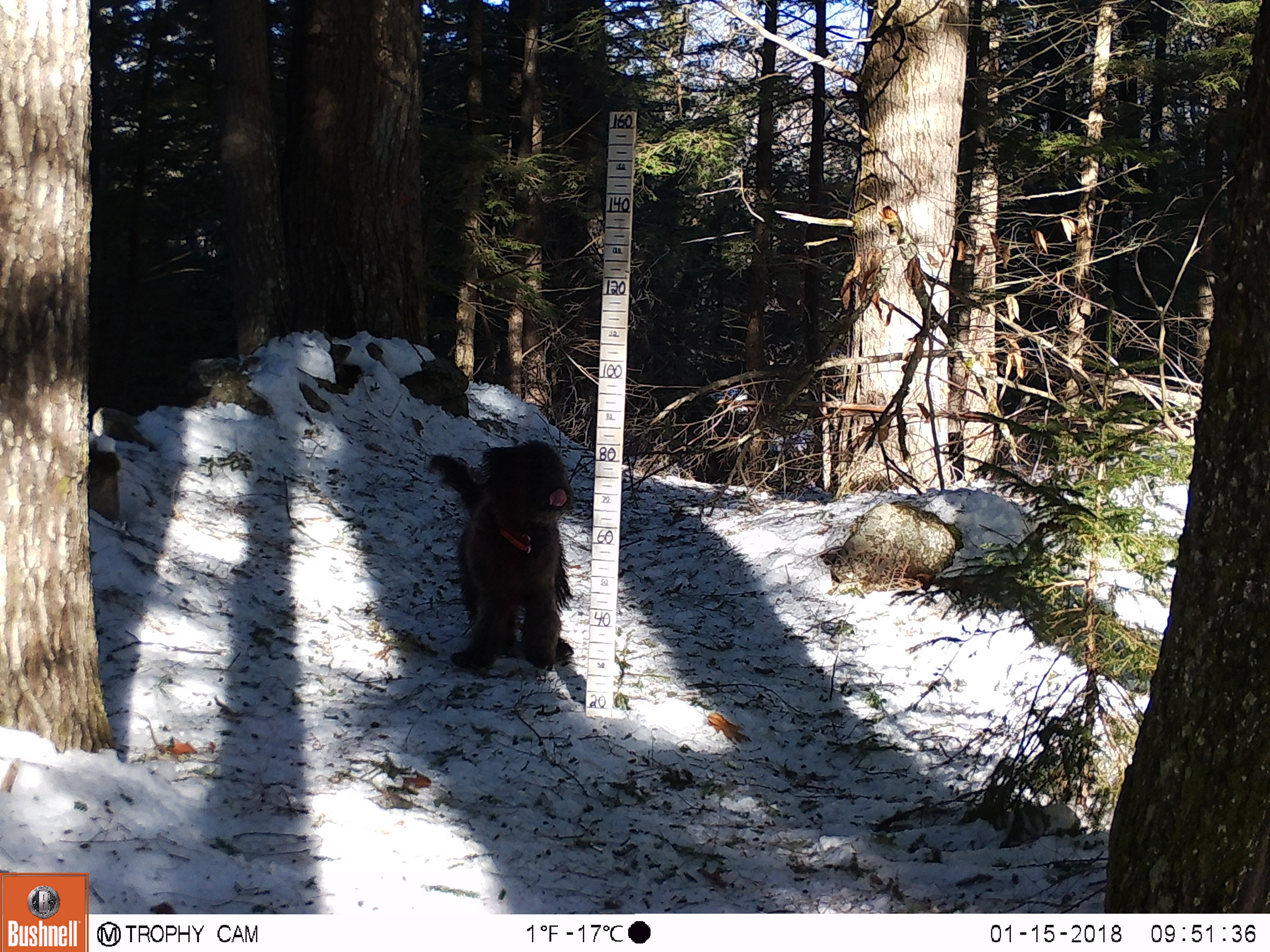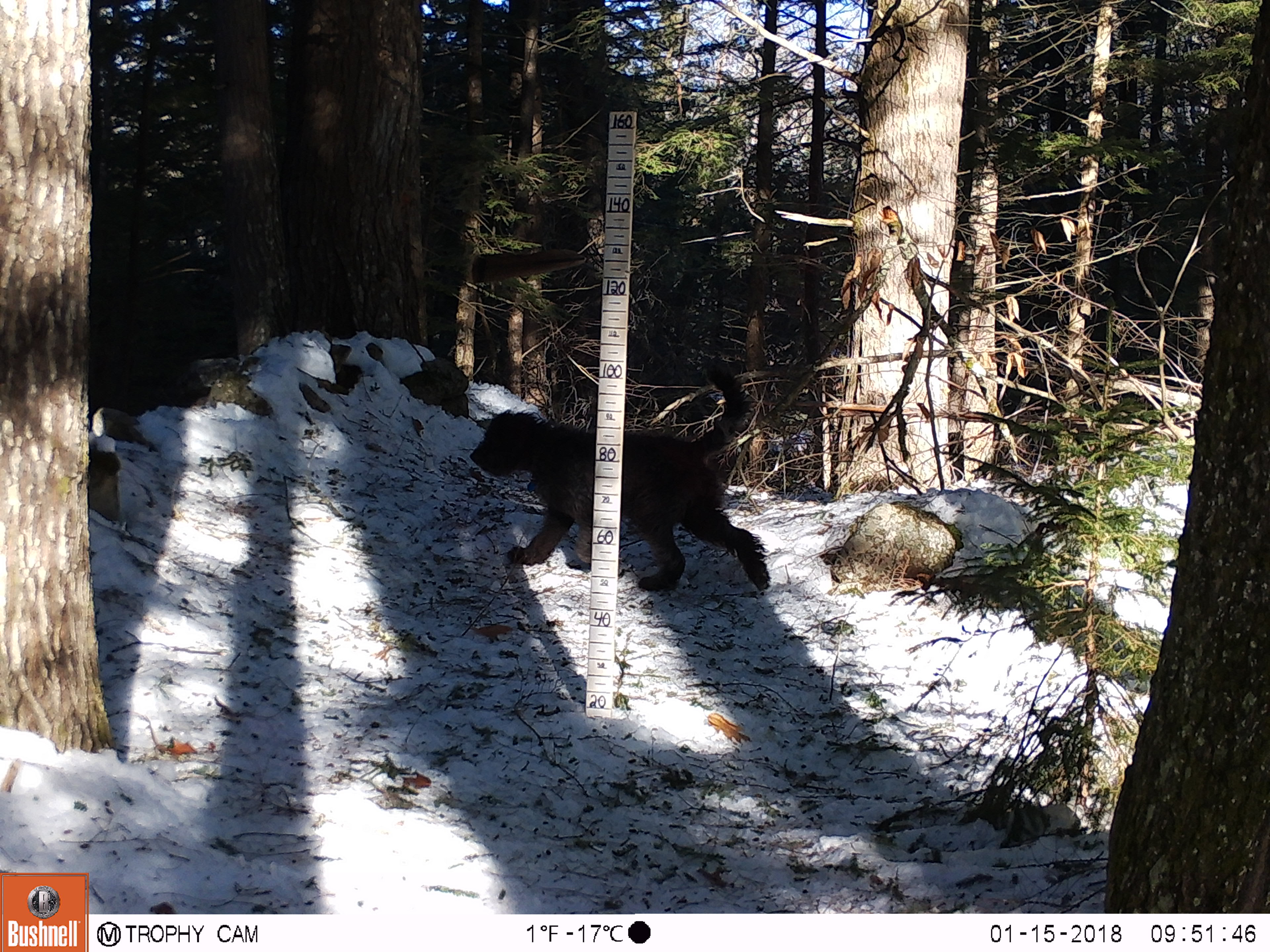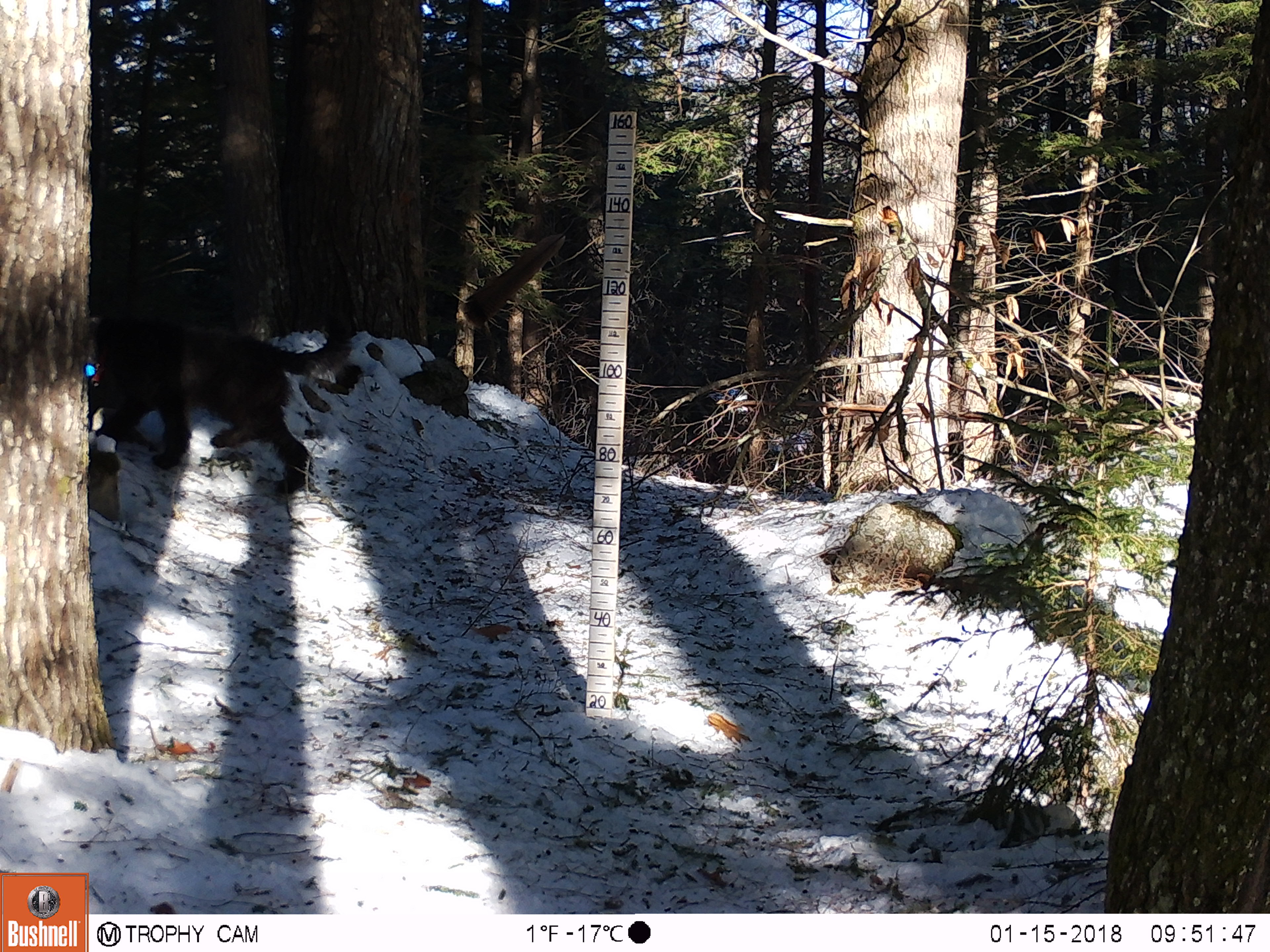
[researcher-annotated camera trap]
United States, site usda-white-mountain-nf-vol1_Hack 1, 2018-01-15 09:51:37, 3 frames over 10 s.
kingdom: Animalia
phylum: Chordata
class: Mammalia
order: Carnivora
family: Canidae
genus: Canis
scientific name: Canis familiaris familiaris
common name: domestic dog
Domestic dog (Canis familiaris familiaris).